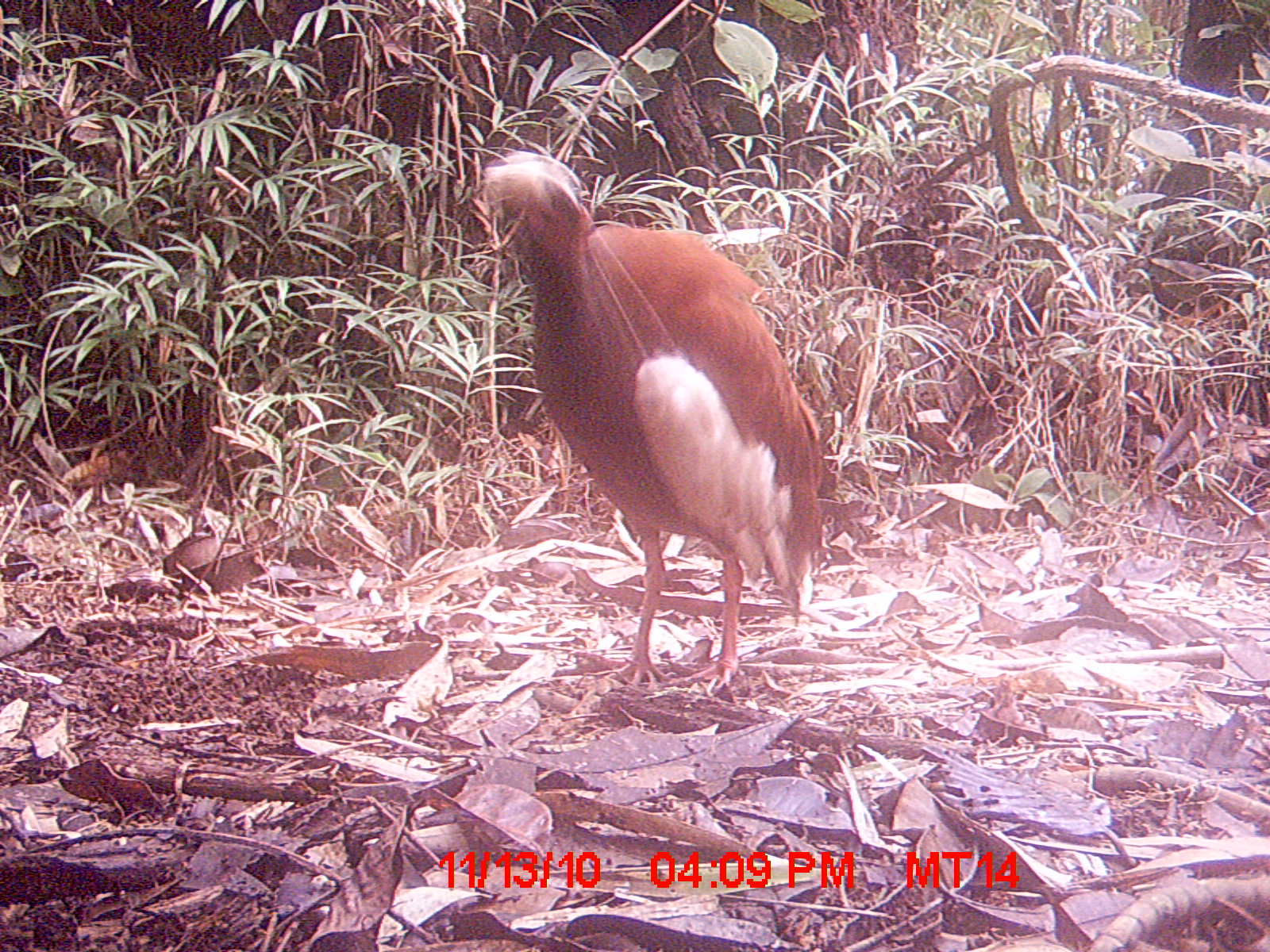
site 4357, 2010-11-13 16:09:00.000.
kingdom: Animalia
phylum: Chordata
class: Aves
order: Pelecaniformes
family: Threskiornithidae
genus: Lophotibis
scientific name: Lophotibis cristata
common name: madagascan ibis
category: lophotibis cristataa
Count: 1.